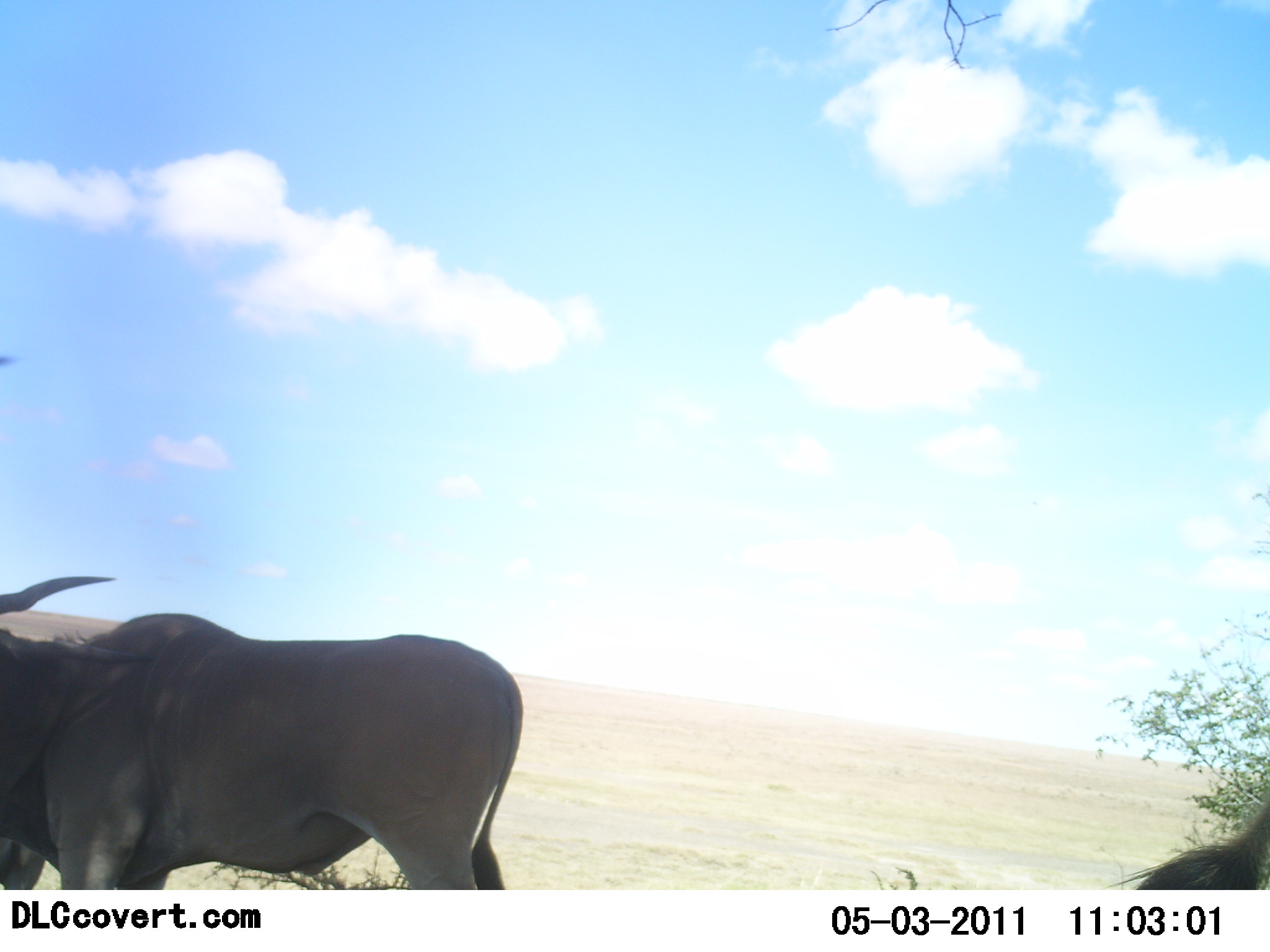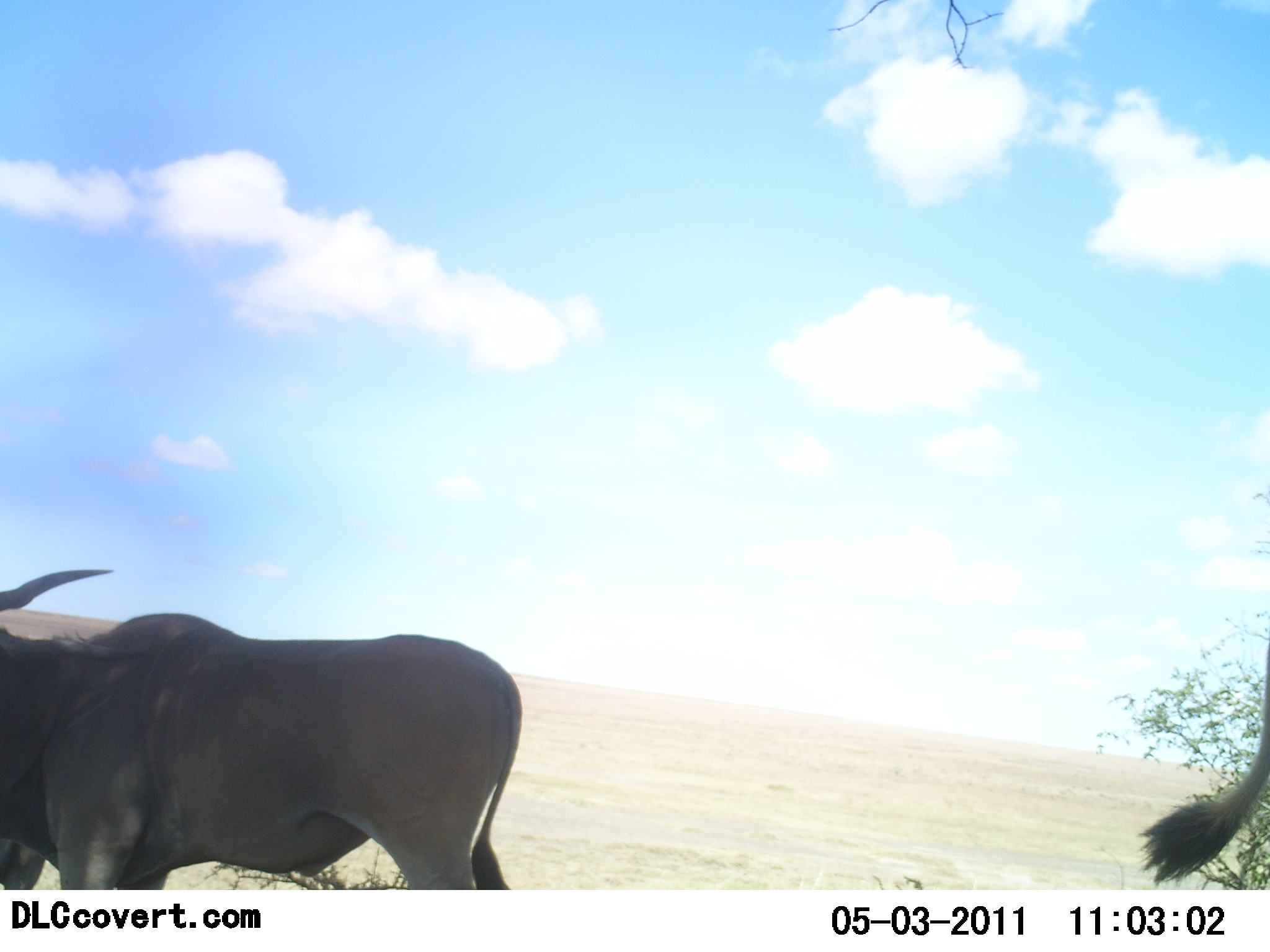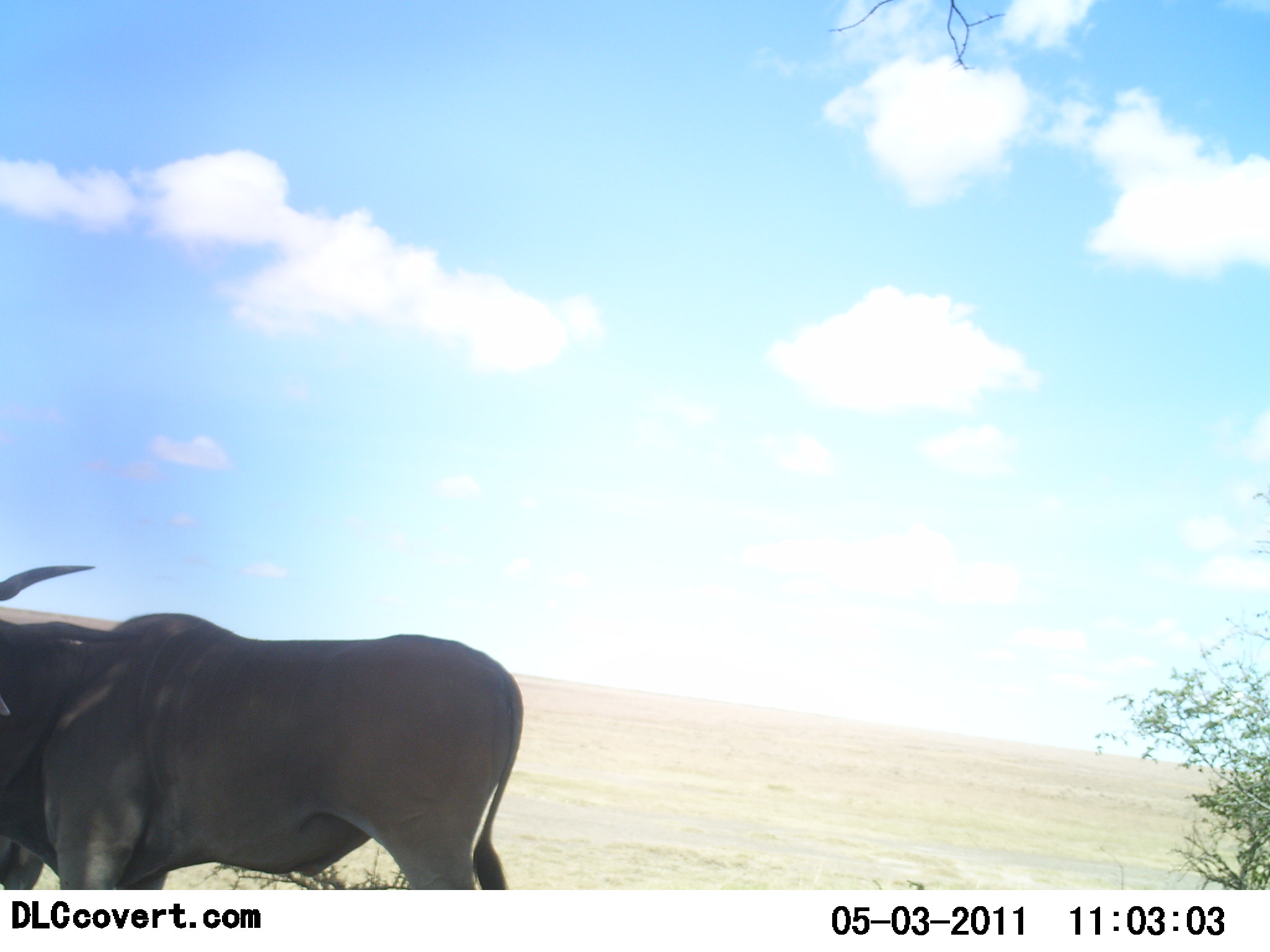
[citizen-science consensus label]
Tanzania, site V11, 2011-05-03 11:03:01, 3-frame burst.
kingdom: Animalia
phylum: Chordata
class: Mammalia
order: Artiodactyla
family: Bovidae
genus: Tragelaphus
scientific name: Tragelaphus oryx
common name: eland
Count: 2.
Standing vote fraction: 100%.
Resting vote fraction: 0%.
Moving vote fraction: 8%.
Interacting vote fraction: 0%.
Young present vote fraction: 0%.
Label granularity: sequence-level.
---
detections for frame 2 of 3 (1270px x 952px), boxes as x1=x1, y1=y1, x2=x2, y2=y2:
animal: x1=0, y1=565, x2=520, y2=889; x1=1141, y1=632, x2=1269, y2=889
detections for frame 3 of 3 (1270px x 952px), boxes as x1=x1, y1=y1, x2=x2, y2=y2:
animal: x1=0, y1=559, x2=525, y2=891